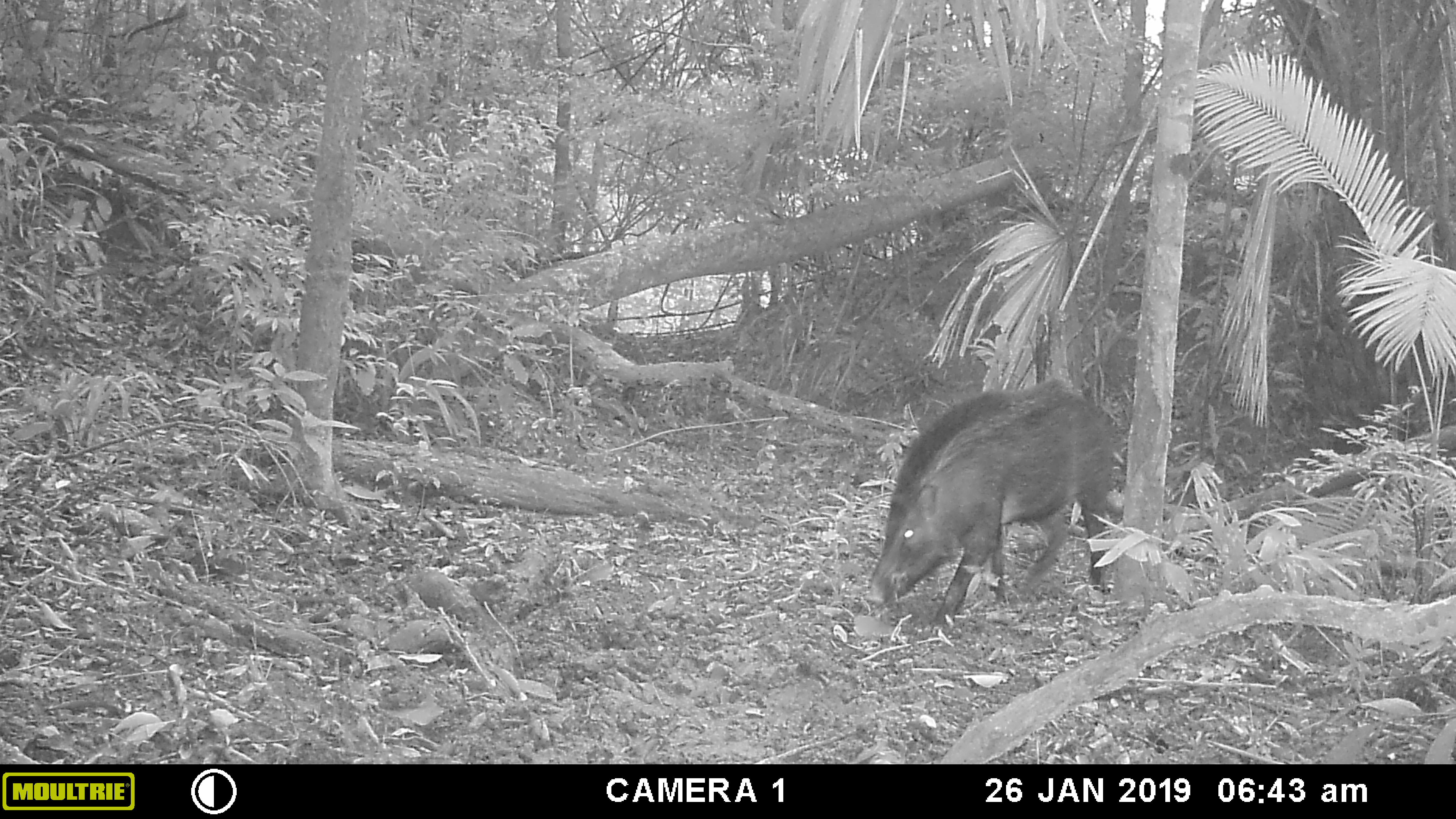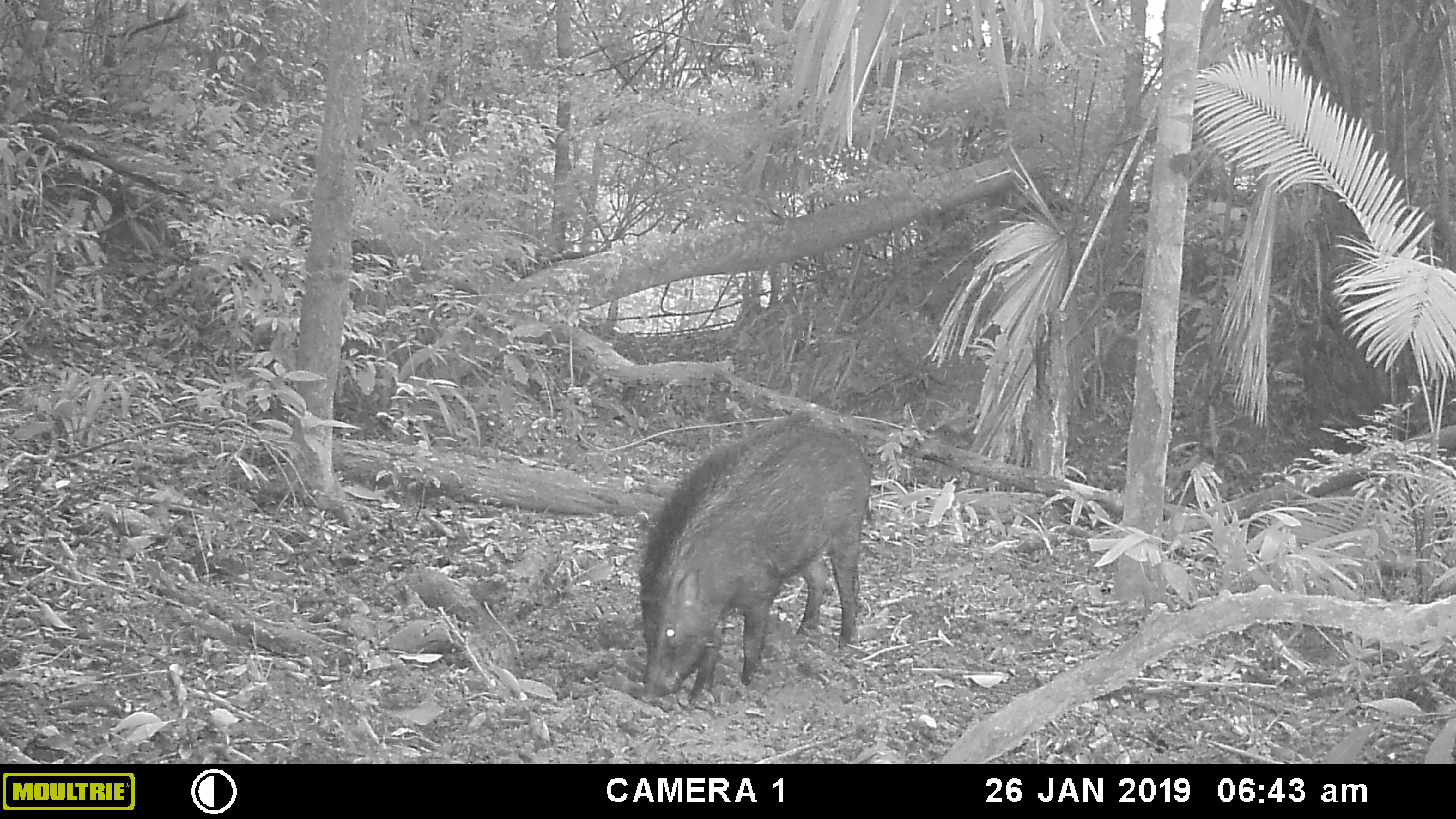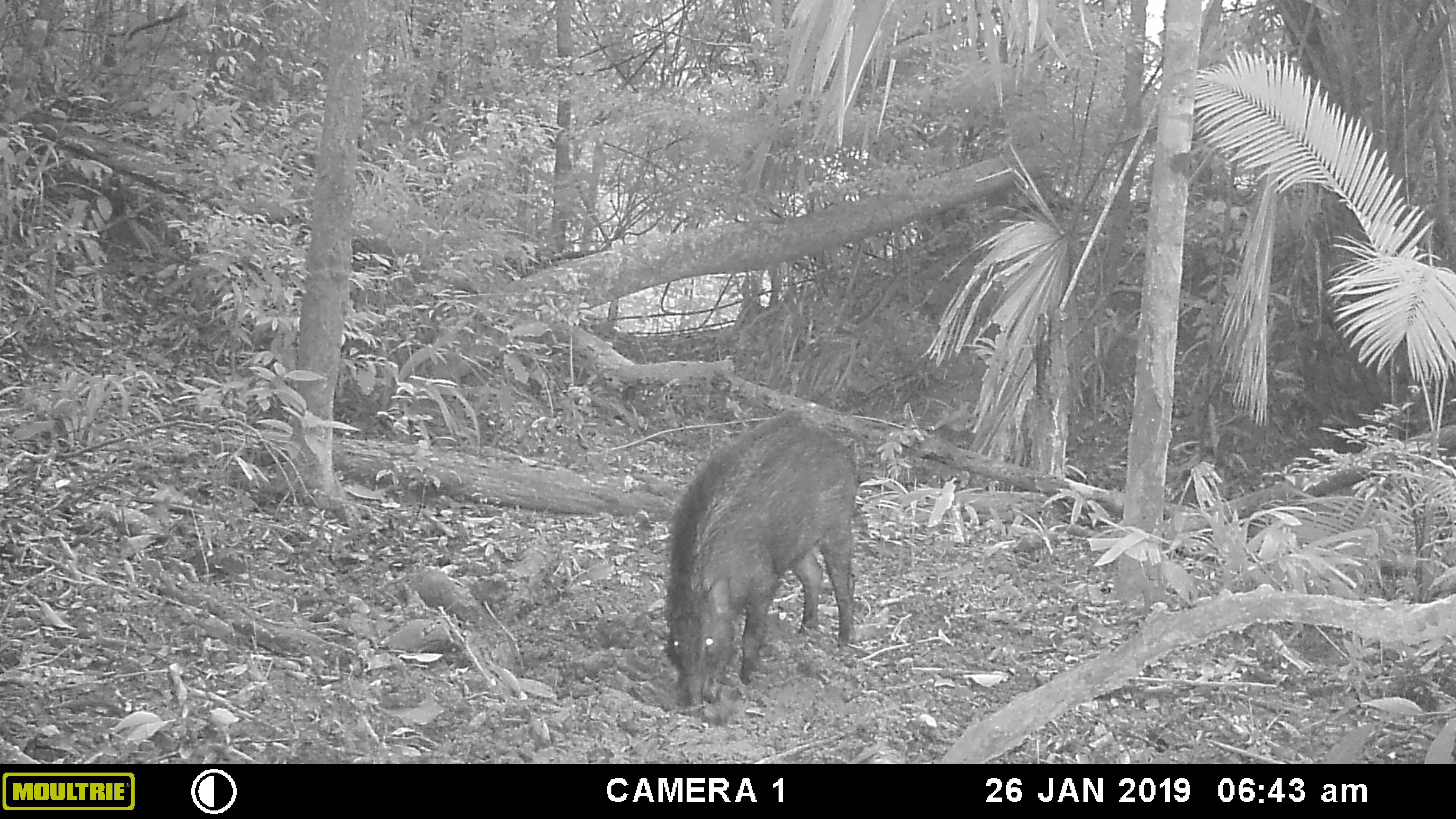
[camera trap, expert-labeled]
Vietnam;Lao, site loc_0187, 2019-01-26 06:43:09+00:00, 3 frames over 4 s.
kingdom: Animalia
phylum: Chordata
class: Mammalia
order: Artiodactyla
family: Suidae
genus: Sus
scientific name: Sus scrofa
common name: eurasian wild pig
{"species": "eurasian wild pig (Sus scrofa)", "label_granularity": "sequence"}